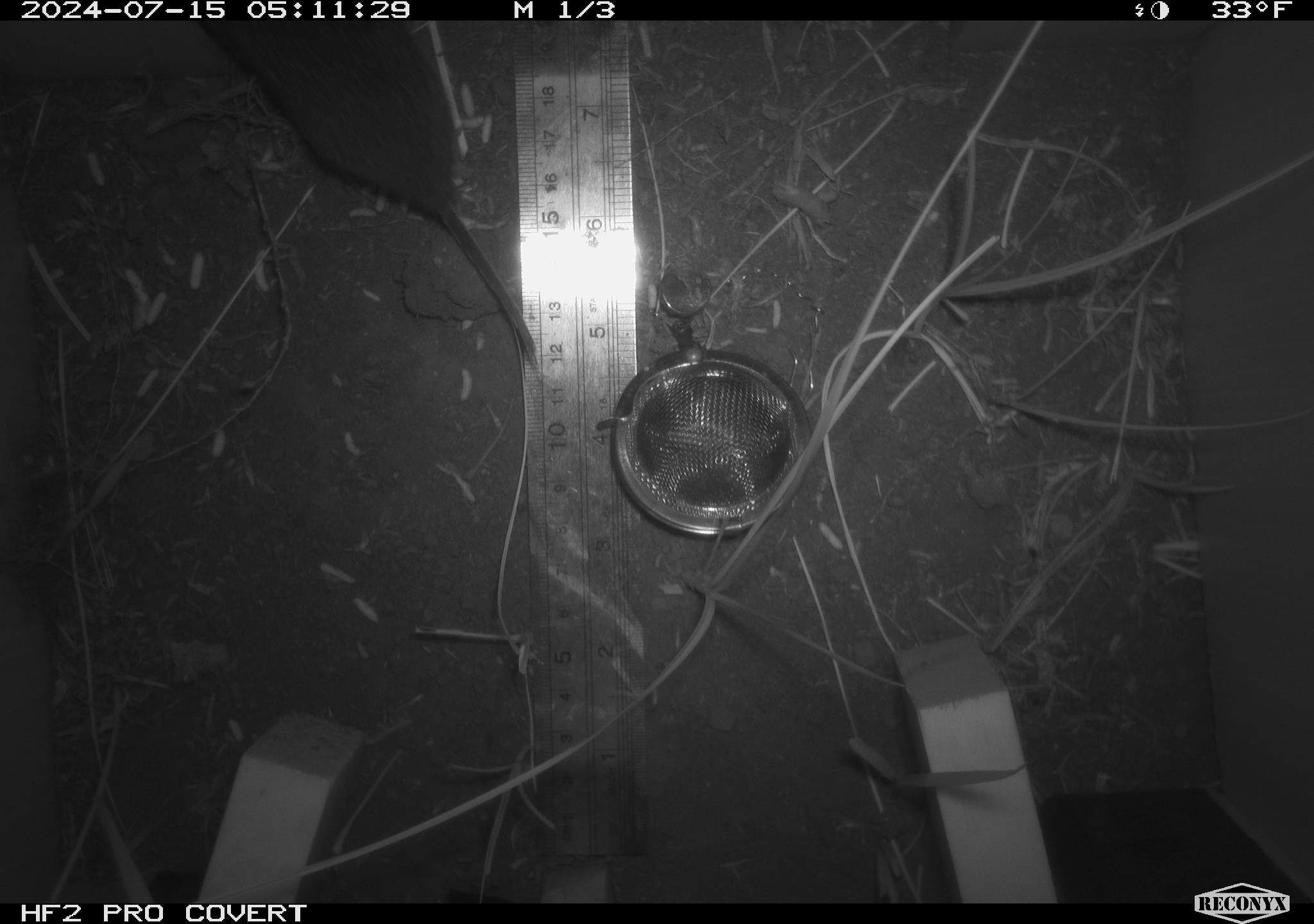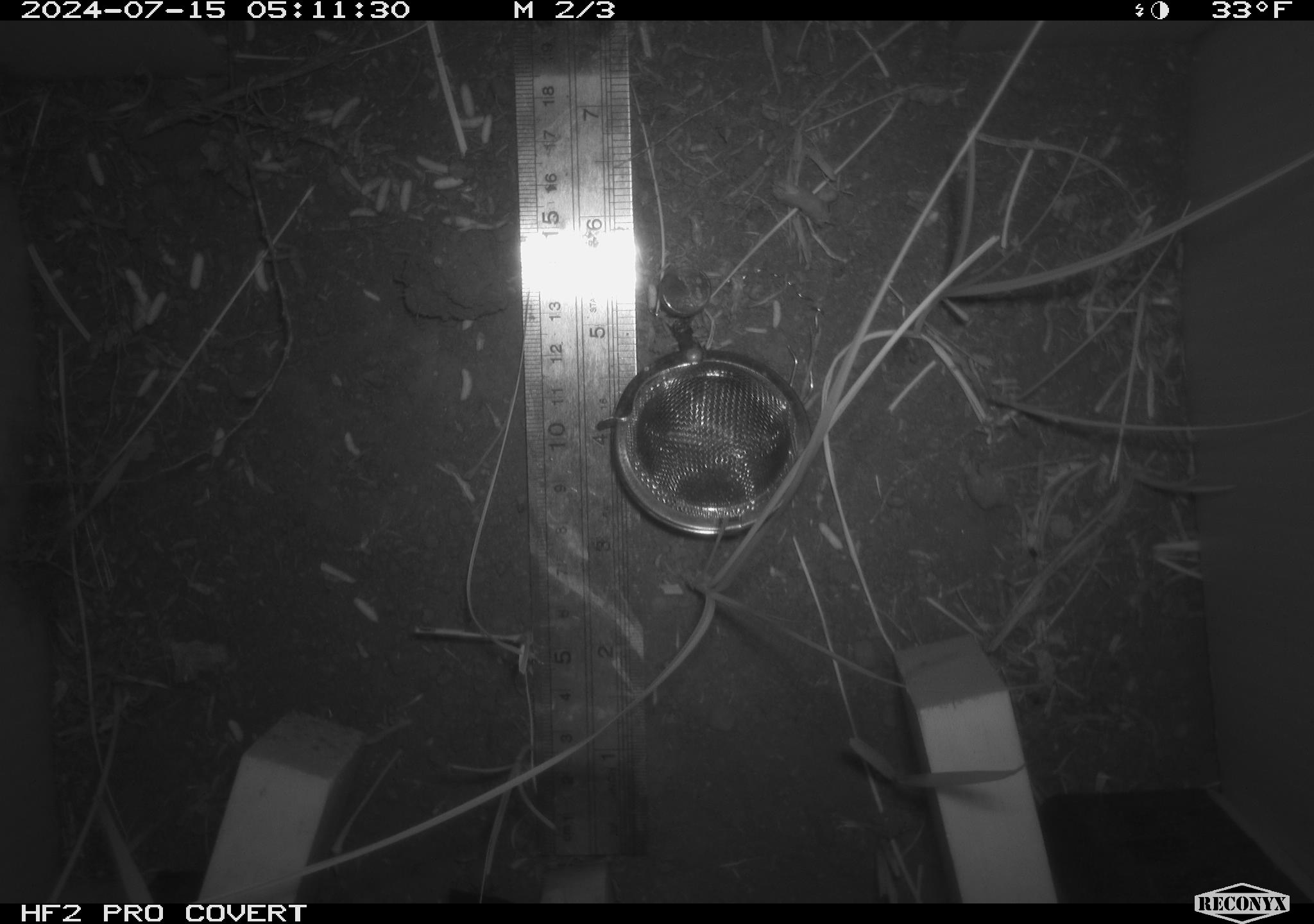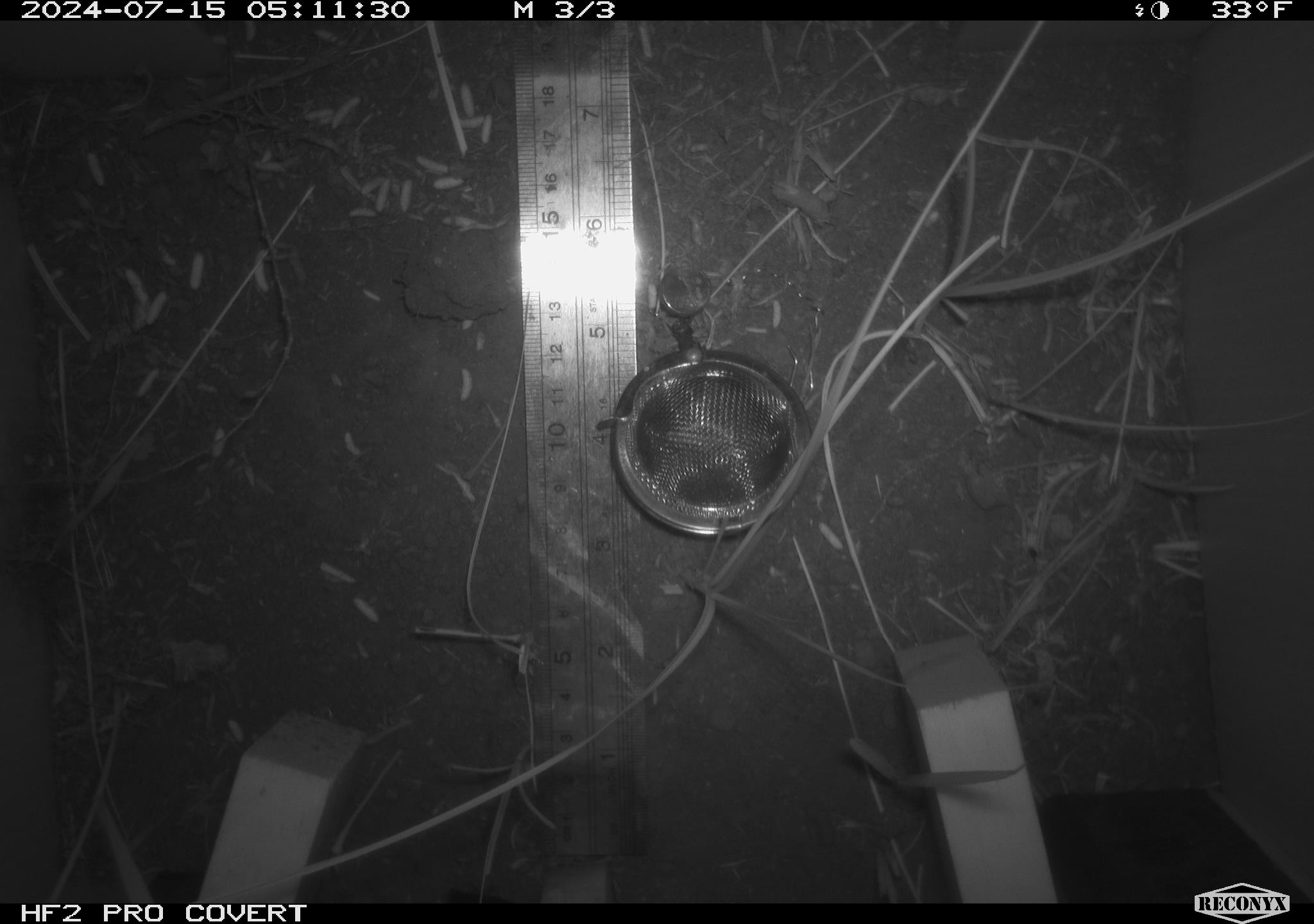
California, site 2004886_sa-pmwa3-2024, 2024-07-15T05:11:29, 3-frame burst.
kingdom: Animalia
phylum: Chordata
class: Mammalia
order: Rodentia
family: Cricetidae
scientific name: Arvicolinae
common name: voles, lemmings, and muskrats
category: arvicolinae subfamily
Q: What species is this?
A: Arvicolinae subfamily (voles, lemmings, and muskrats) (Arvicolinae).